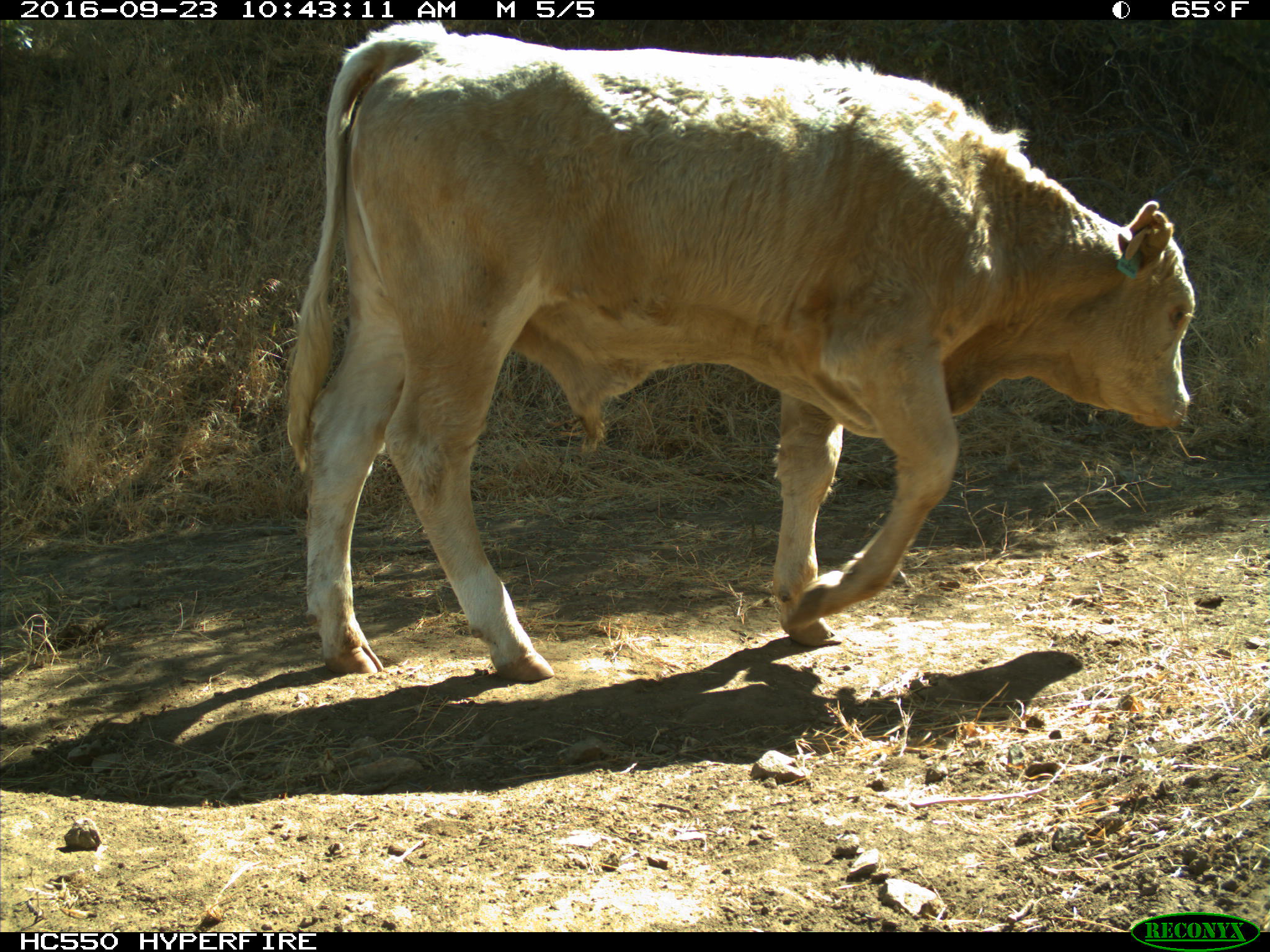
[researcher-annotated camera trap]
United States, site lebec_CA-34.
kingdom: Animalia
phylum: Chordata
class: Mammalia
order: Artiodactyla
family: Bovidae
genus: Bos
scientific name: Bos taurus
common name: domestic cow